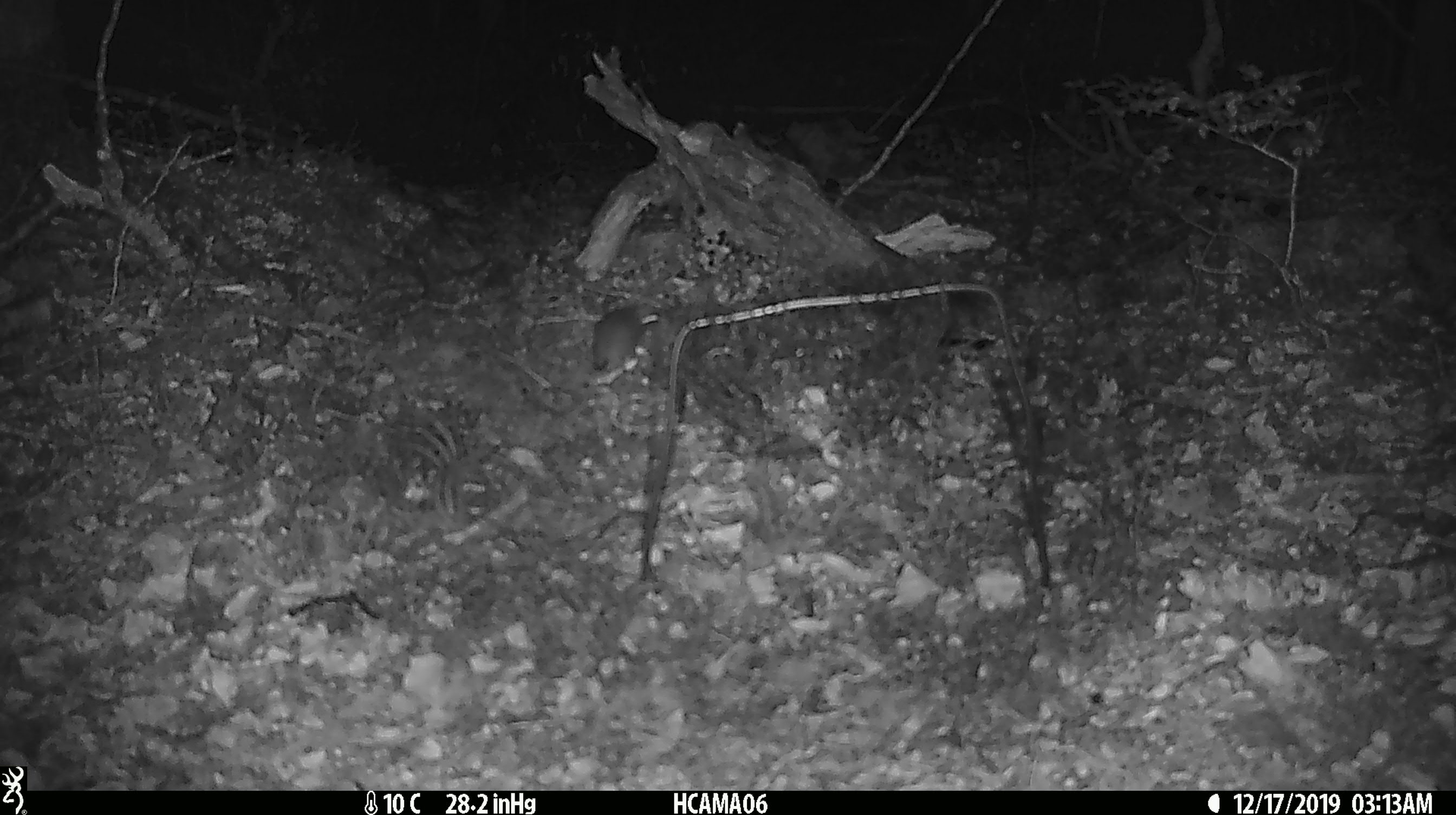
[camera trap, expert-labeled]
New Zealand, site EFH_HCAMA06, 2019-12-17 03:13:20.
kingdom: Animalia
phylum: Chordata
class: Mammalia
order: Rodentia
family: Muridae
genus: Mus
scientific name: Mus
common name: mouse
Mouse (Mus).